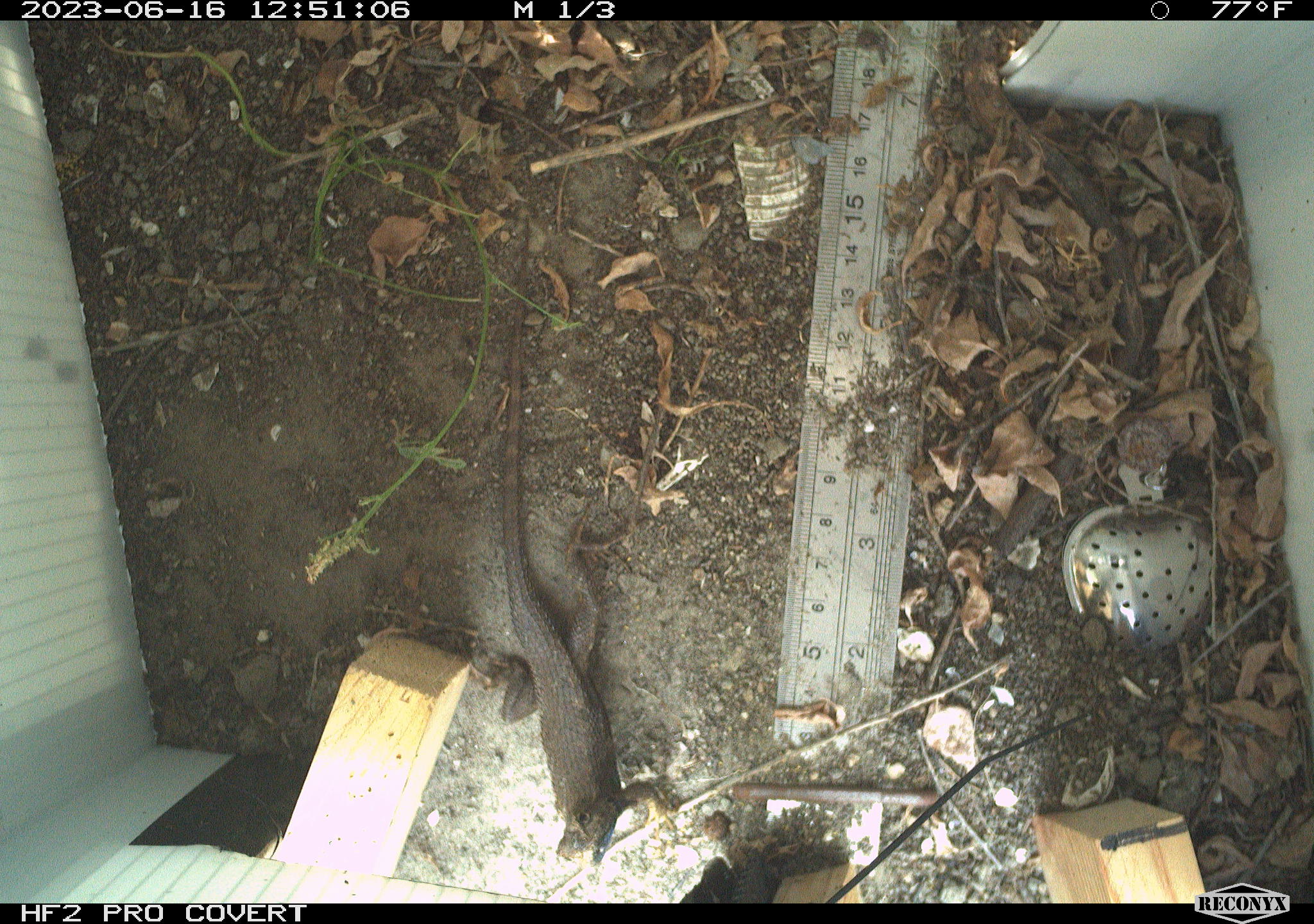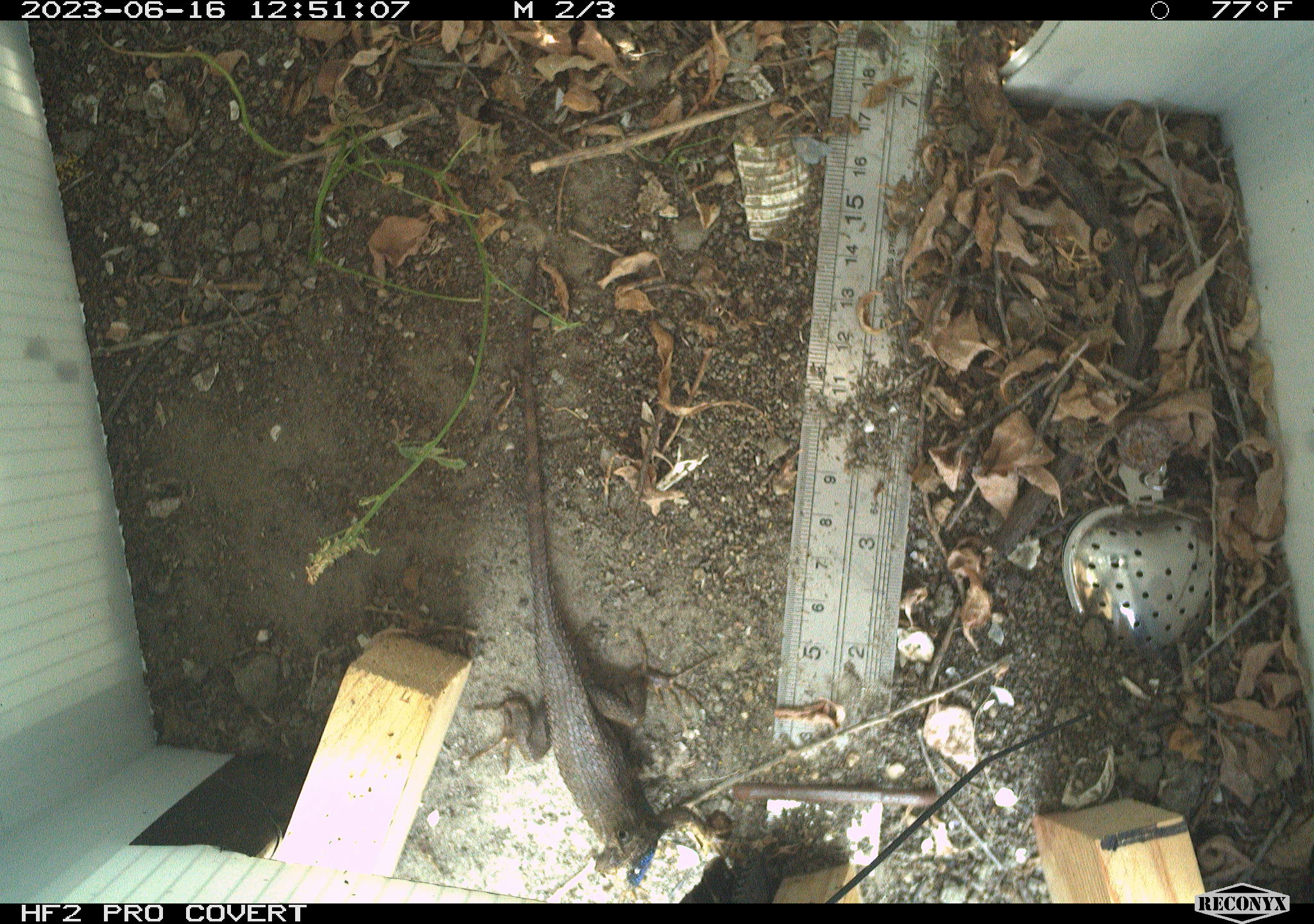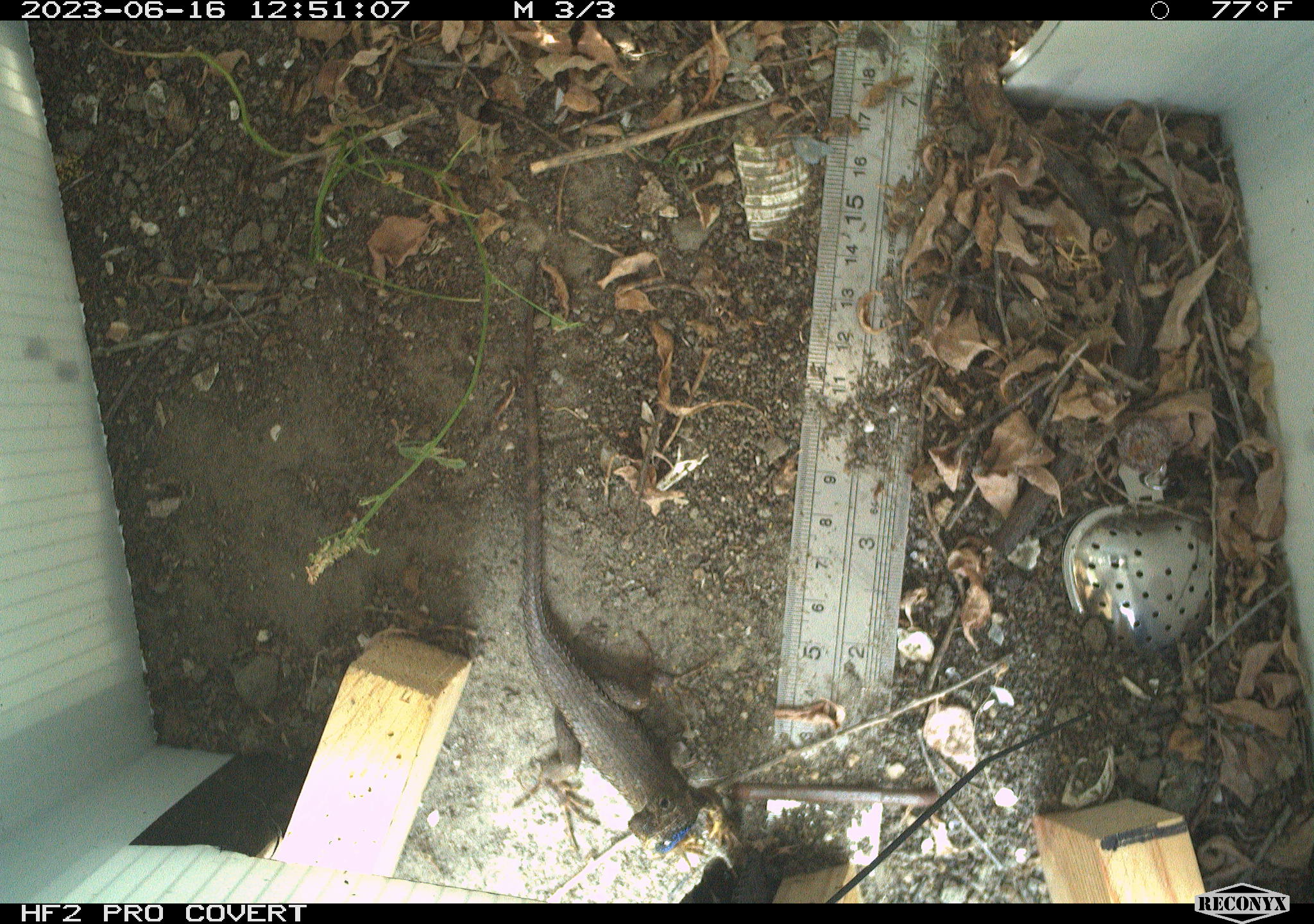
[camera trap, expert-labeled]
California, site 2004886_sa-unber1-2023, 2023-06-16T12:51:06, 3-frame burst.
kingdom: Animalia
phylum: Chordata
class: Reptilia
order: Squamata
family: Phrynosomatidae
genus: Sceloporus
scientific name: Sceloporus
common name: spiny lizards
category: sceloporus species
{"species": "sceloporus species (spiny lizards) (Sceloporus)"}